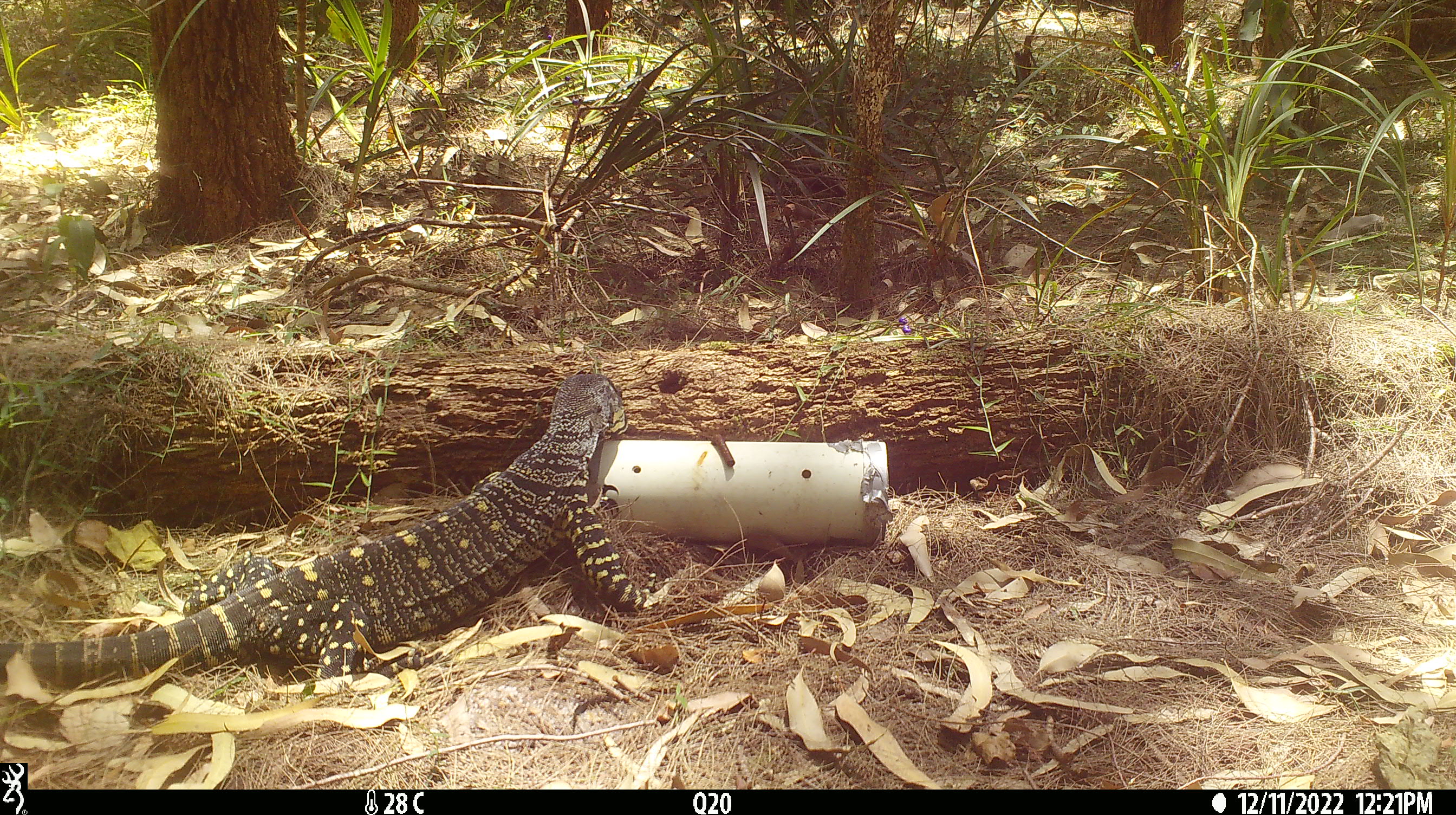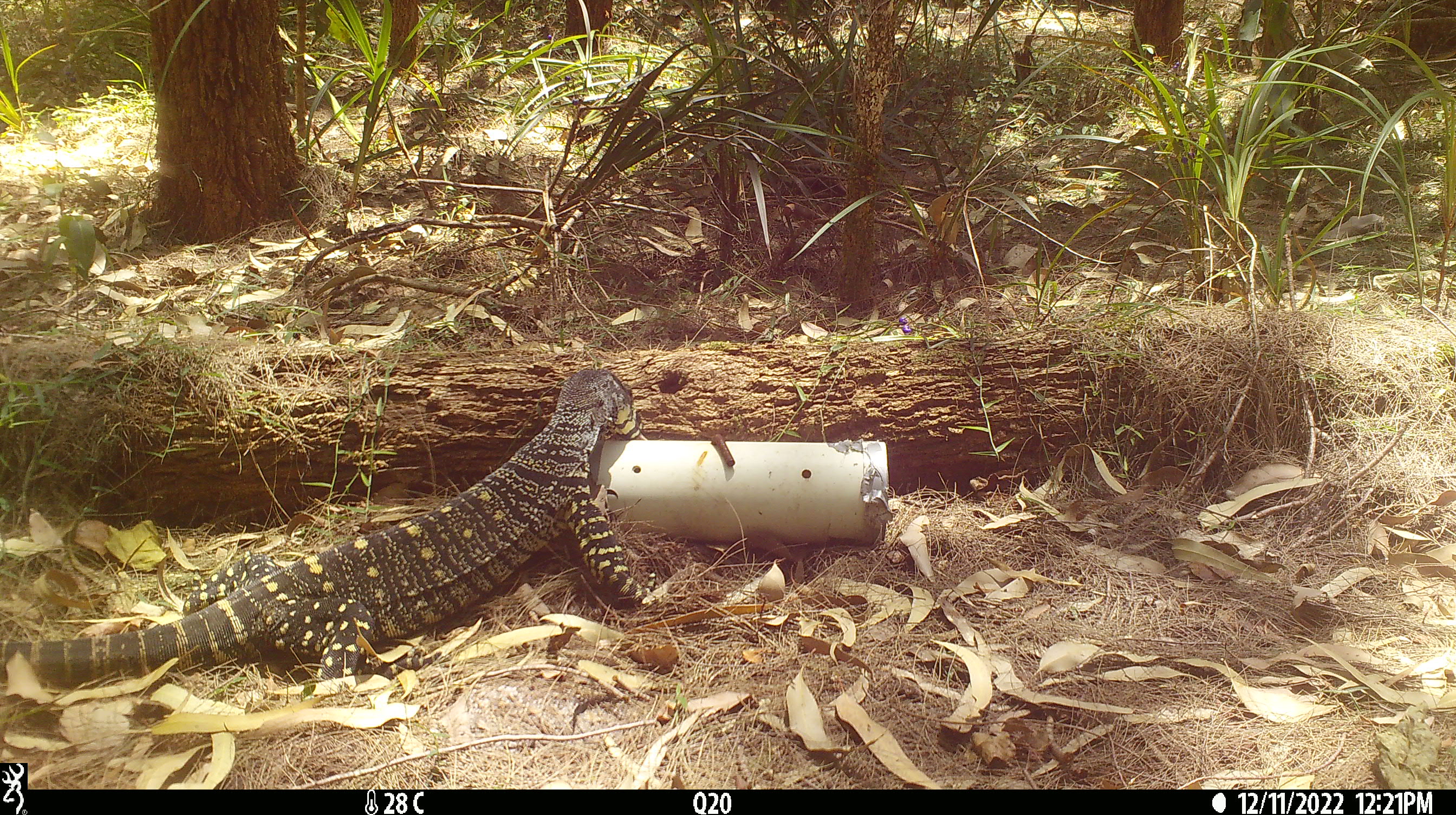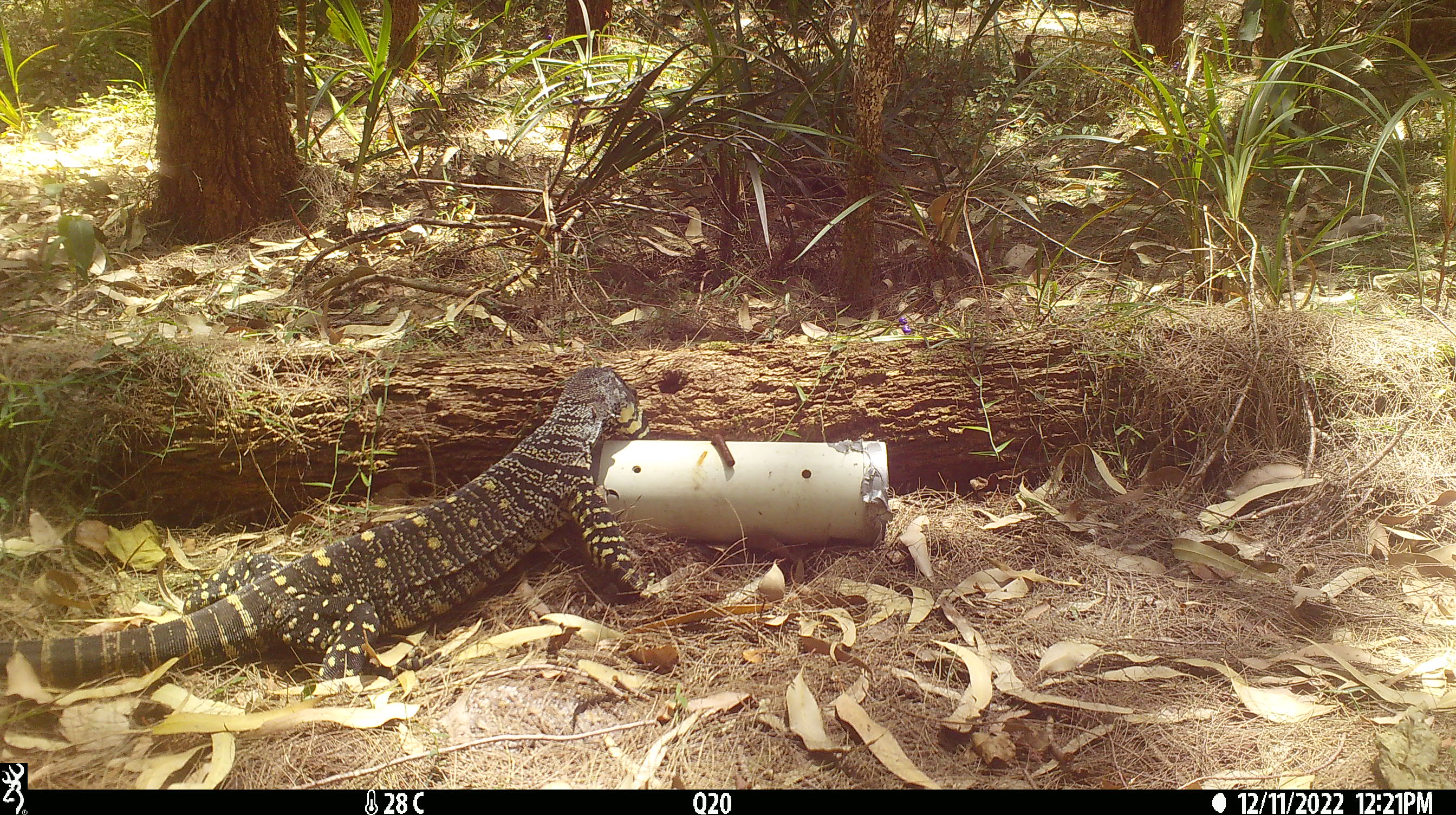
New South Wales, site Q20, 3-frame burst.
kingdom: Animalia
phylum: Chordata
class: Reptilia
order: Squamata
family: Varanidae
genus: Varanus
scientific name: Varanus varius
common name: lace monitor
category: goanna